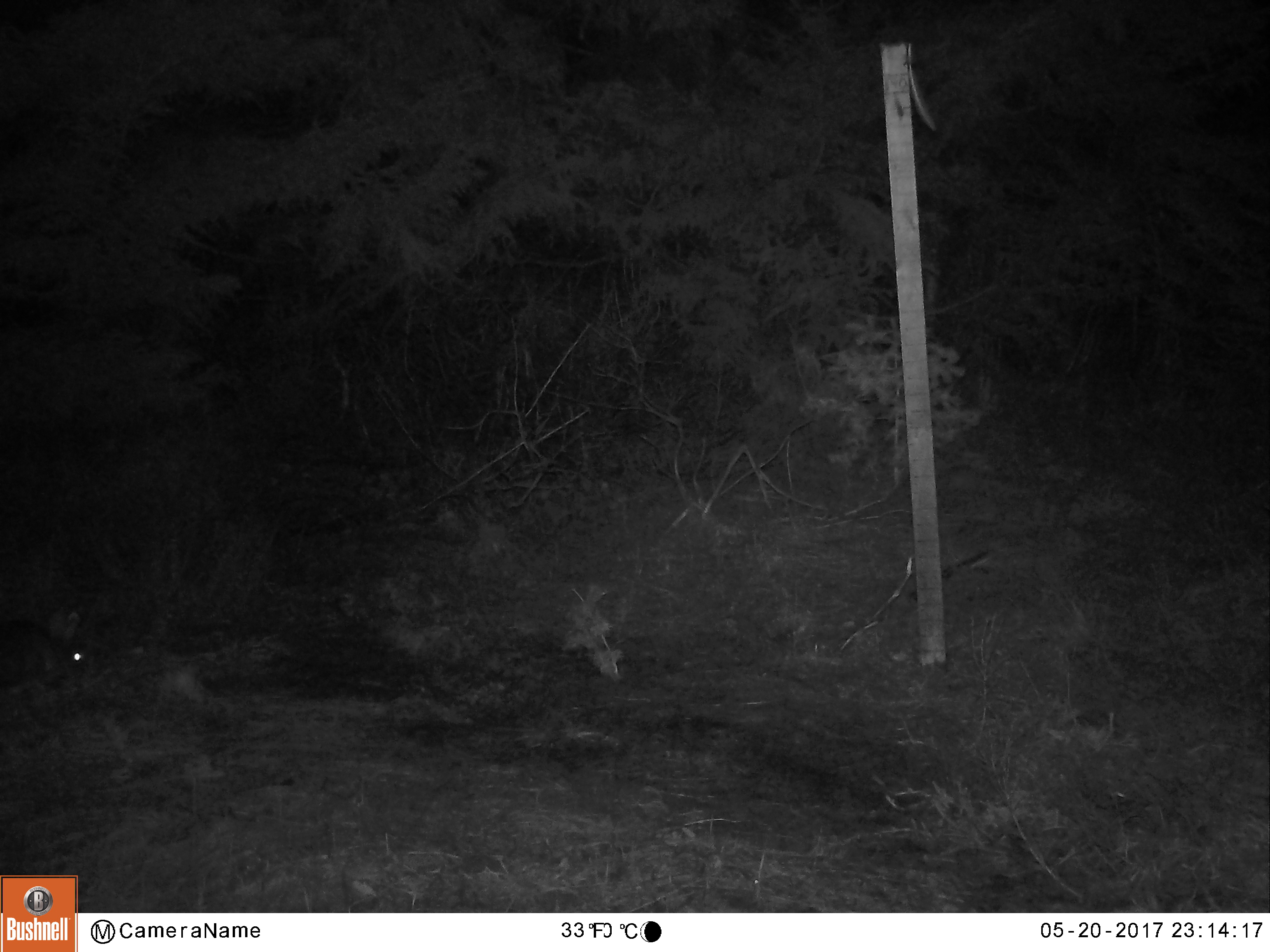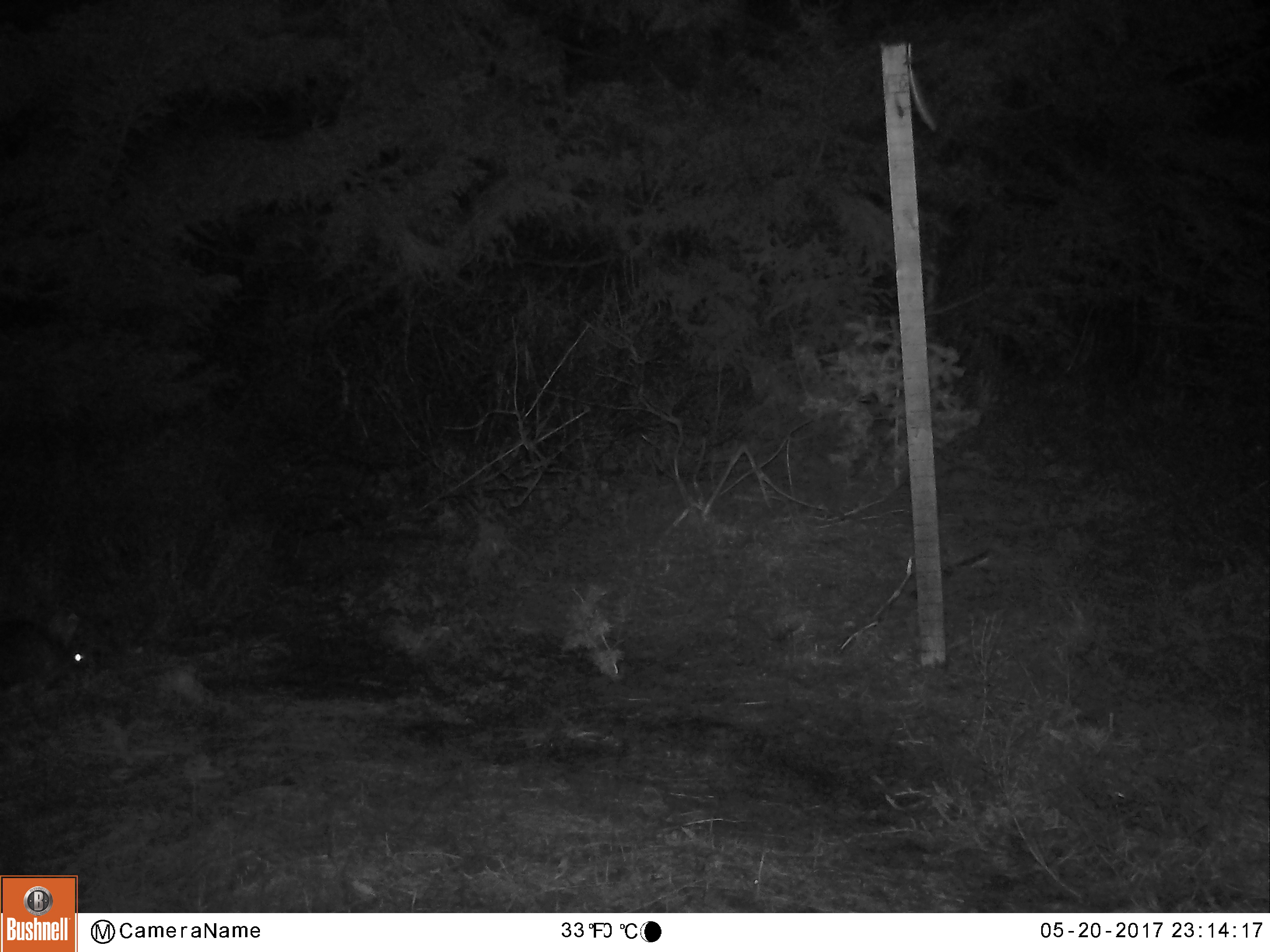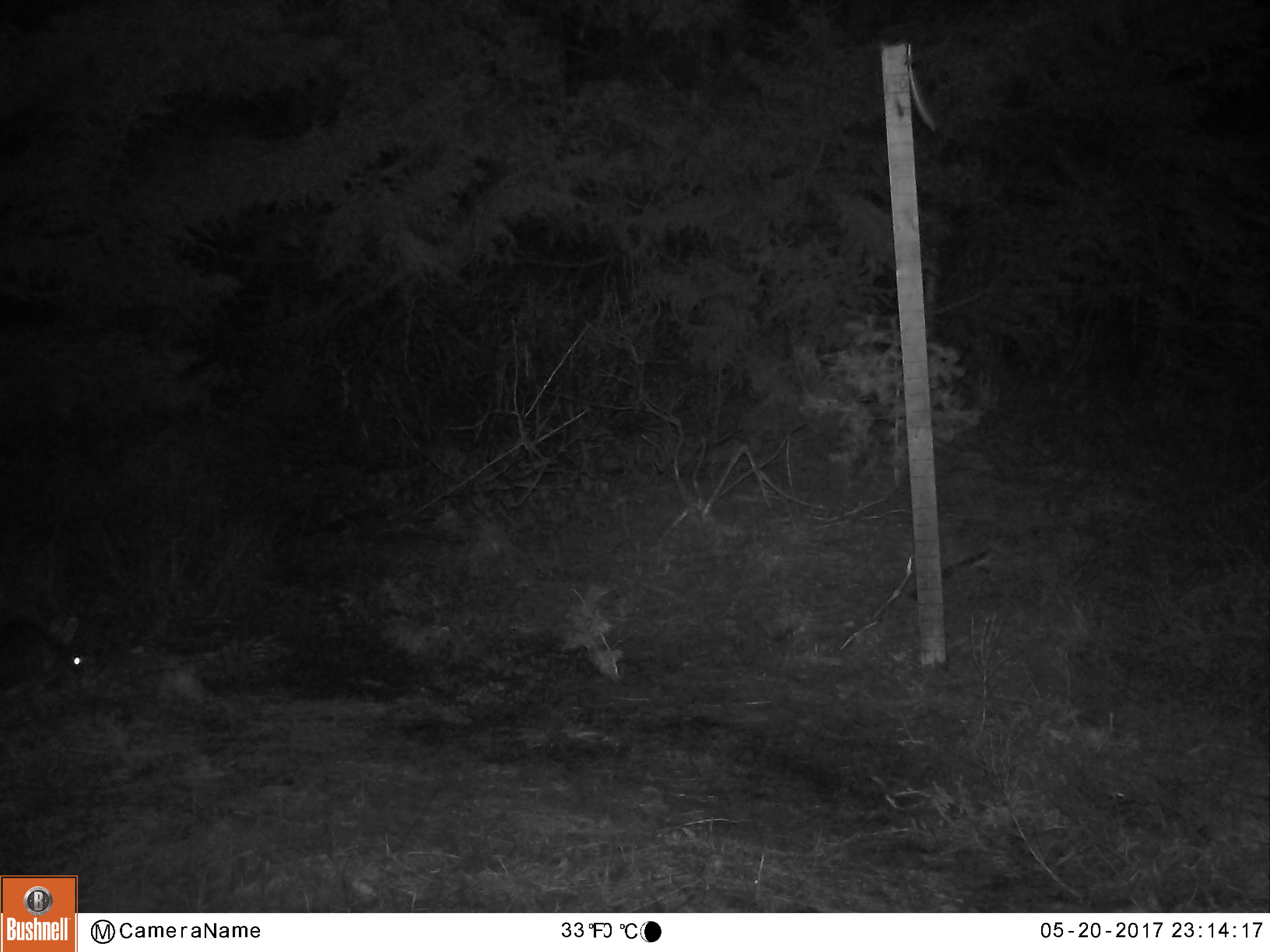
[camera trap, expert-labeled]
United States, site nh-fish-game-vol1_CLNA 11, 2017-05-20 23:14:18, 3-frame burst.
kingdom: Animalia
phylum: Chordata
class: Mammalia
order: Lagomorpha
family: Leporidae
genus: Lepus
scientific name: Lepus americanus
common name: snowshoe hare